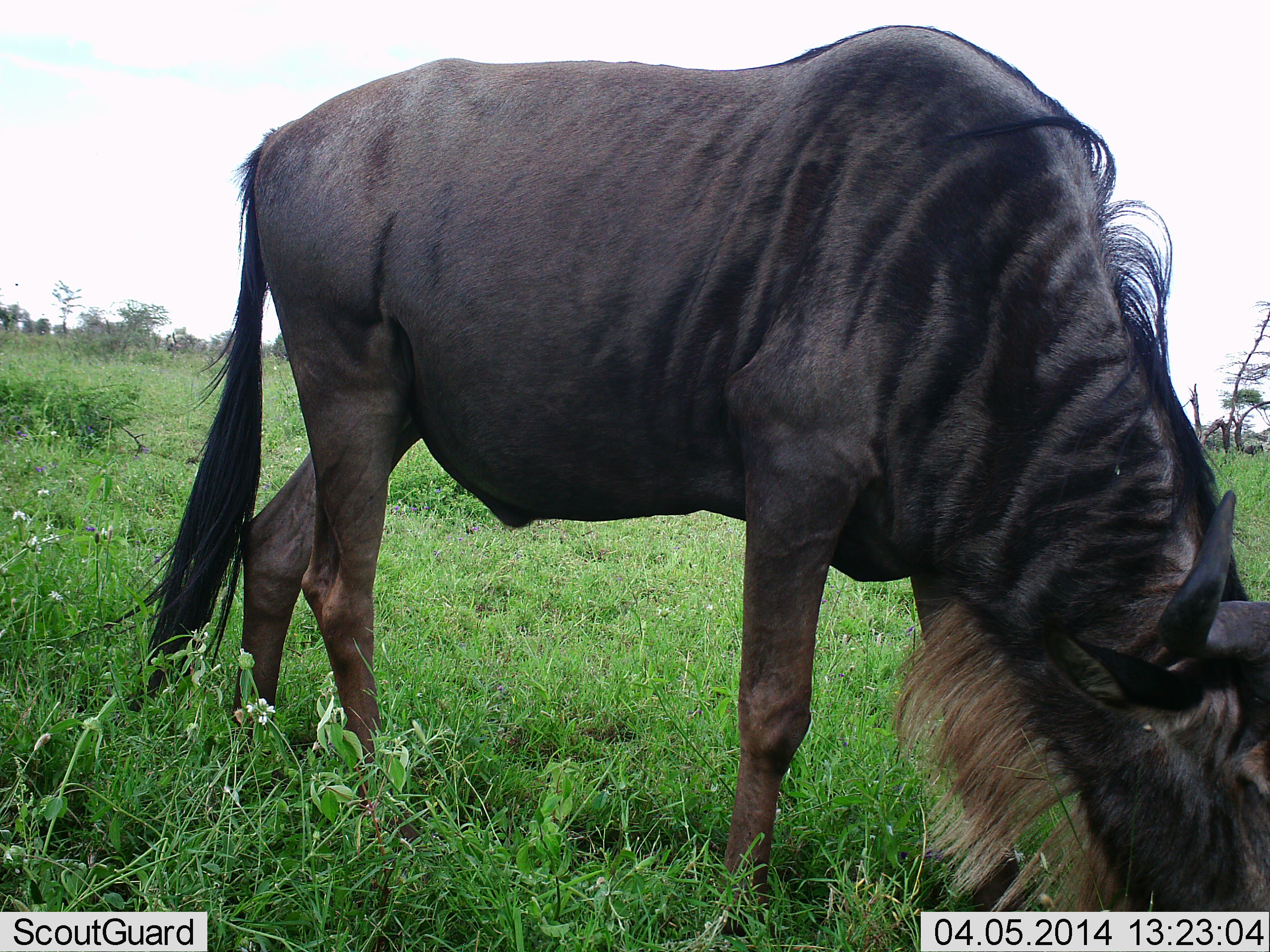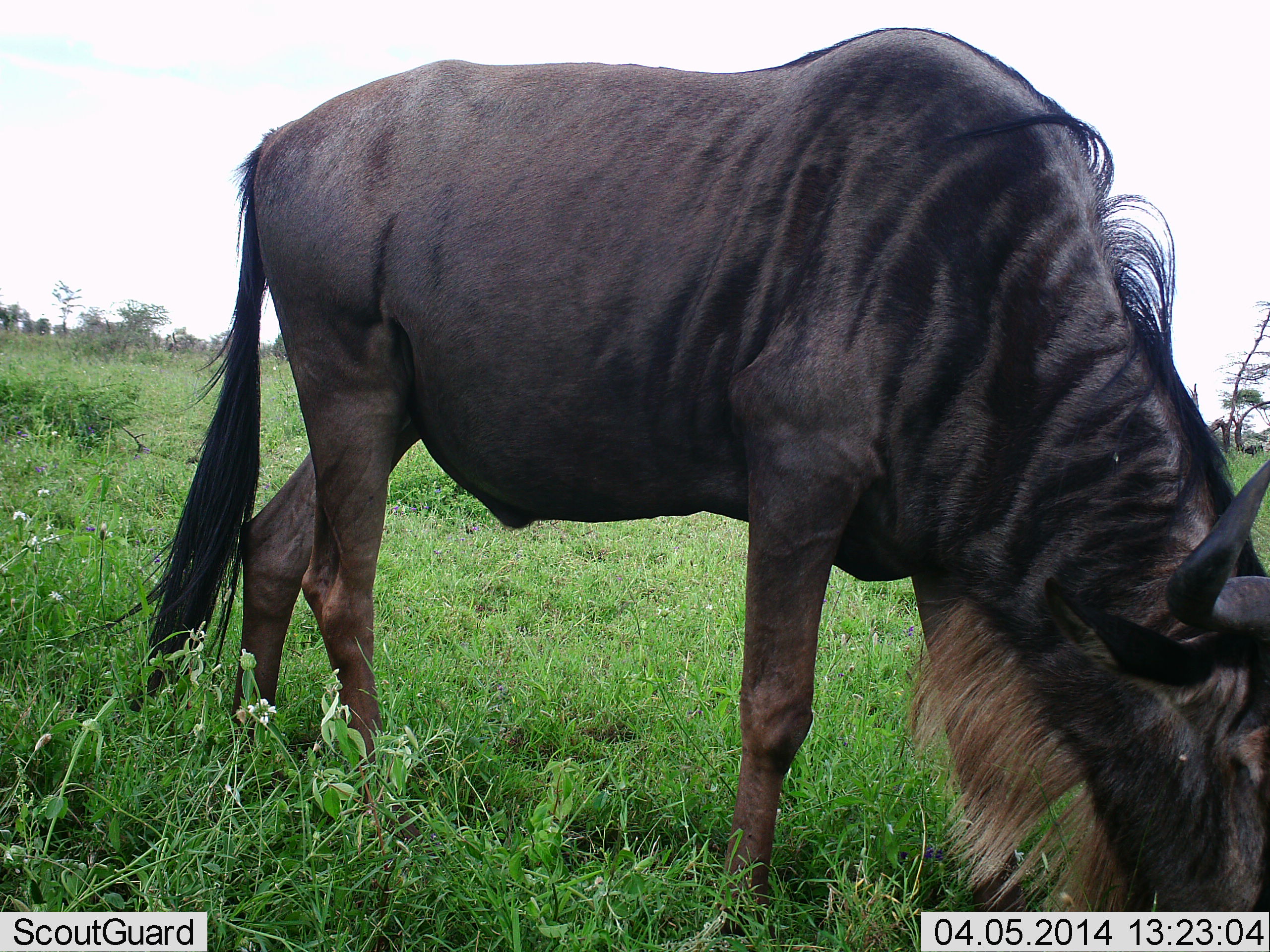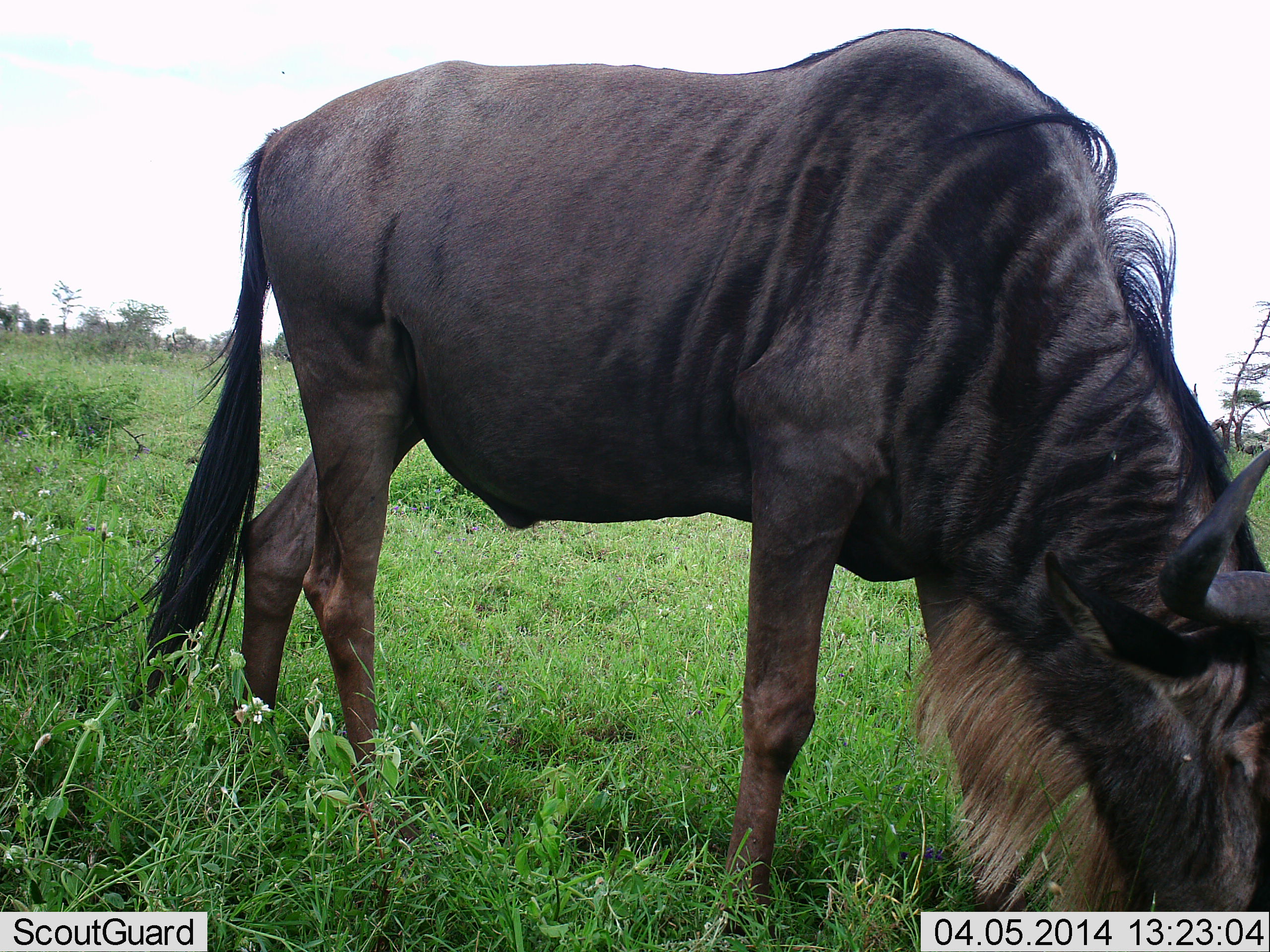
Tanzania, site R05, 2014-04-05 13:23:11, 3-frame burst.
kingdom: Animalia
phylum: Chordata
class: Mammalia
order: Artiodactyla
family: Bovidae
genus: Connochaetes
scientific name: Connochaetes taurinus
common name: blue wildebeest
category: wildebeest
Wildebeest (blue wildebeest) (Connochaetes taurinus), count 1. Behavior (volunteer vote fractions): standing 0%, resting 0%, moving 0%, interacting 0%. Young present (vote fraction): 0%. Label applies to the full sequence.